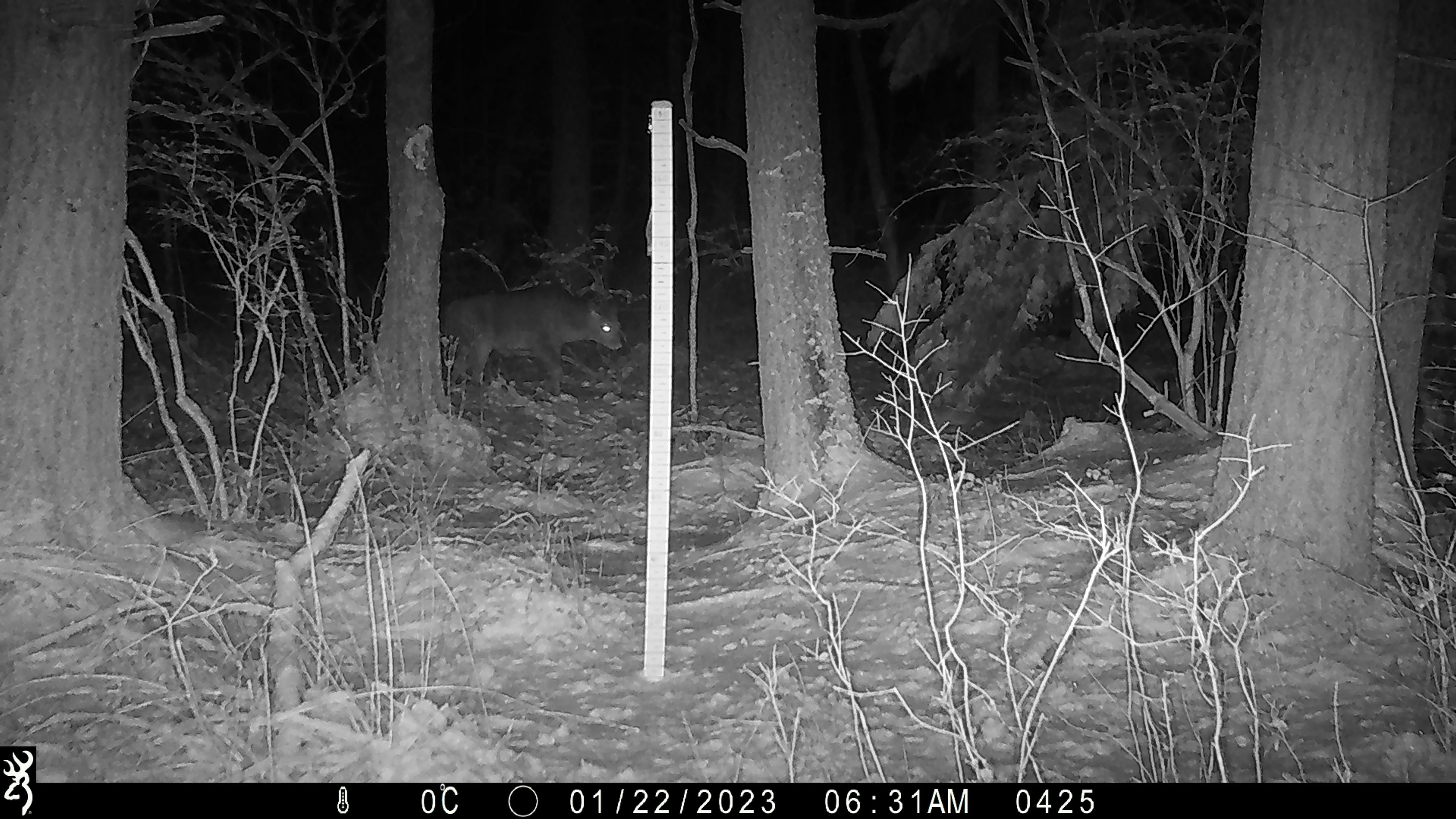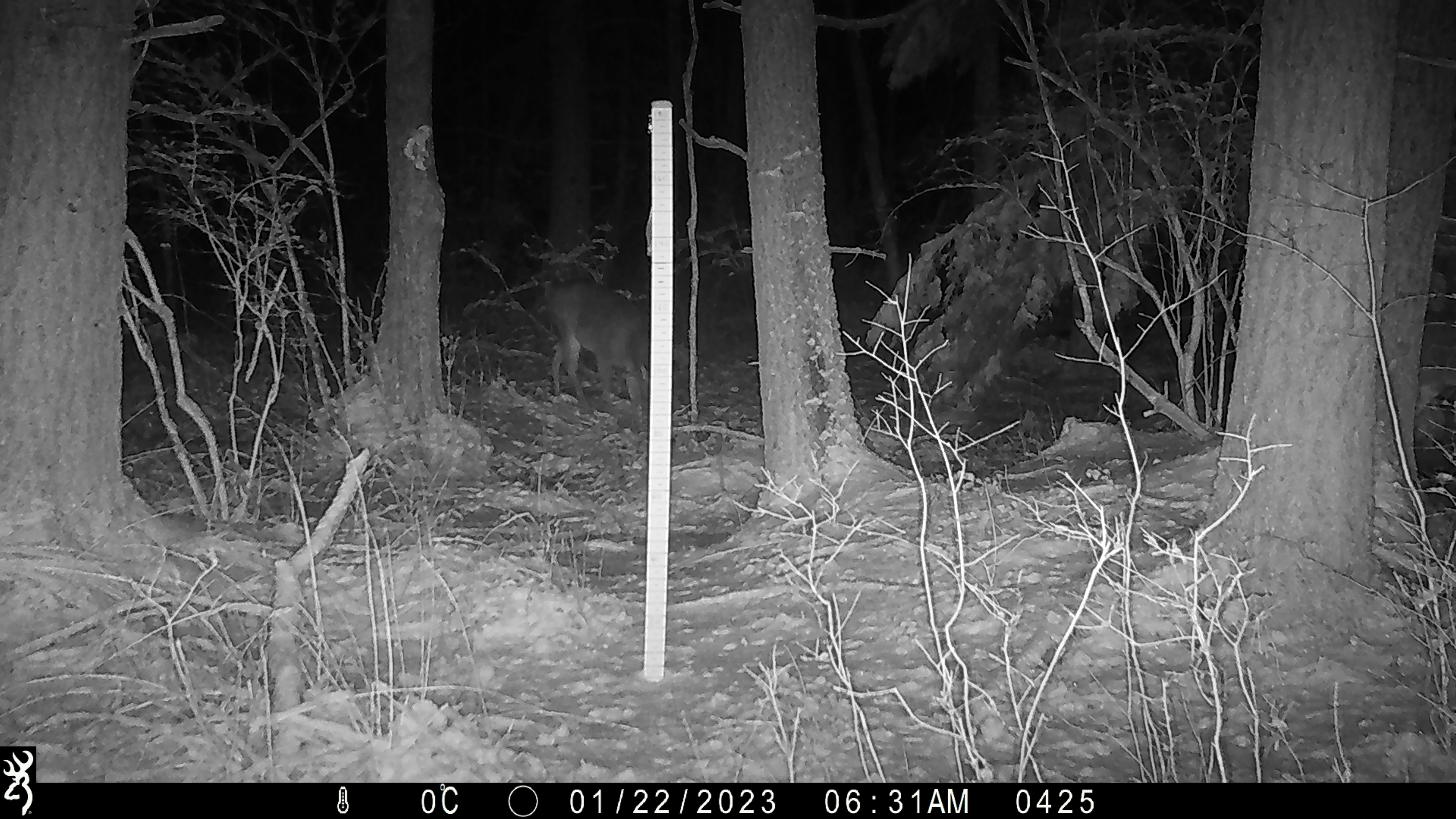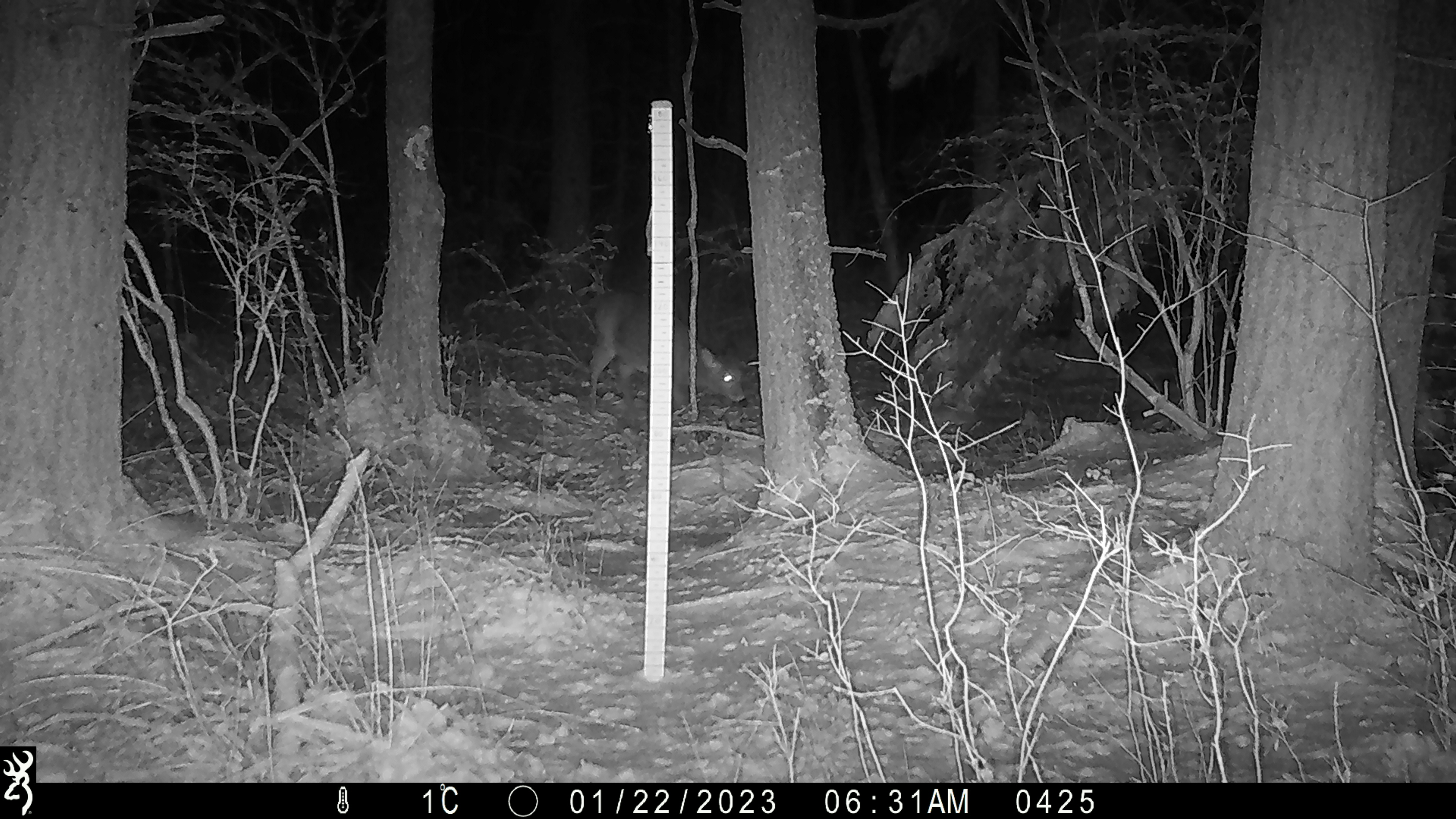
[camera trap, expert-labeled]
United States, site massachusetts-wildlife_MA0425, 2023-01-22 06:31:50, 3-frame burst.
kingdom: Animalia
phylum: Chordata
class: Mammalia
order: Artiodactyla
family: Cervidae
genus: Odocoileus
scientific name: Odocoileus virginianus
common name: white-tailed deer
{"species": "white-tailed deer (Odocoileus virginianus)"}